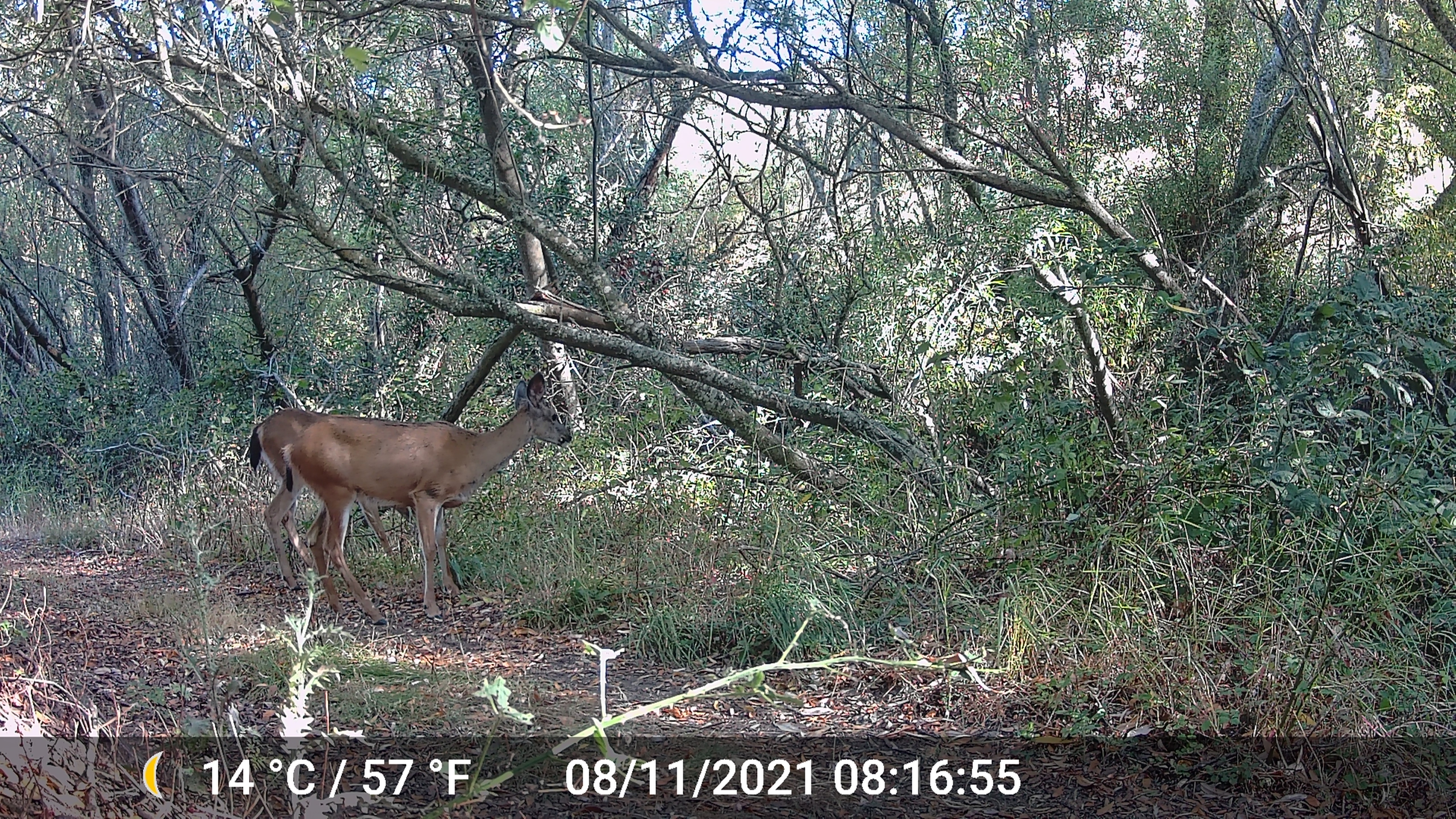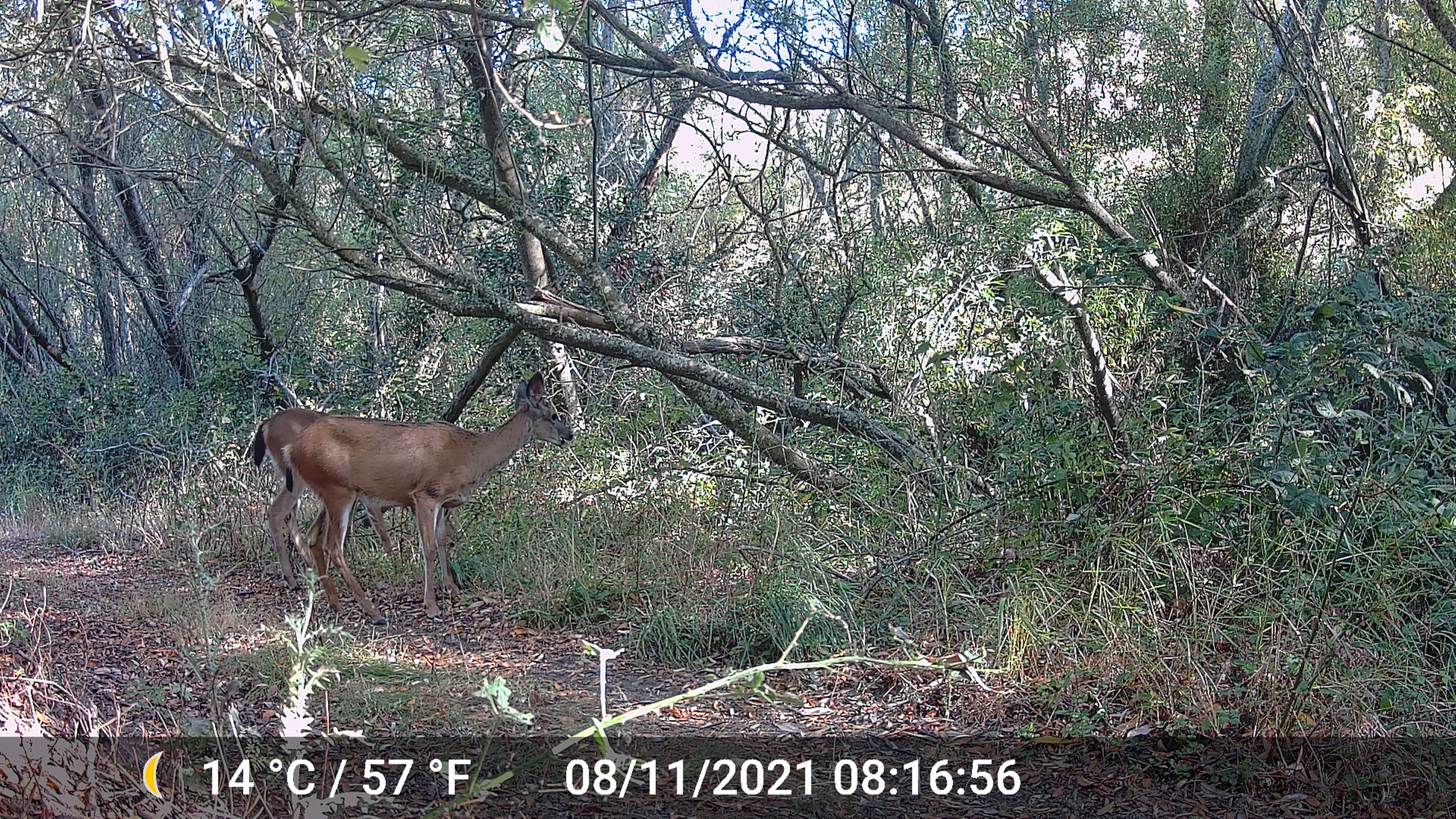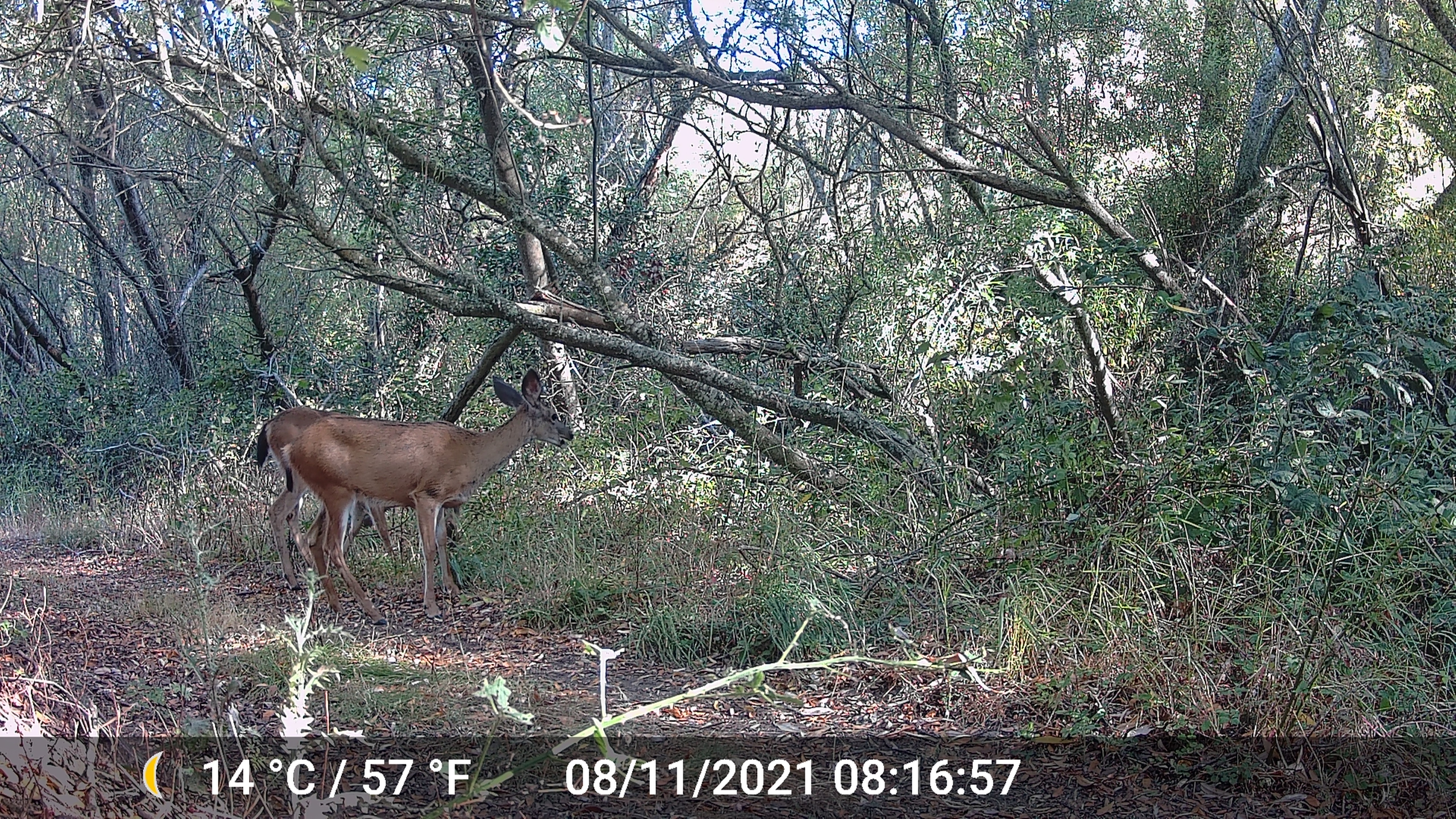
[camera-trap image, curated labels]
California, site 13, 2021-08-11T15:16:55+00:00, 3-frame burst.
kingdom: Animalia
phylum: Chordata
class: Mammalia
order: Artiodactyla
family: Cervidae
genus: Odocoileus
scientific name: Odocoileus hemionus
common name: mule deer